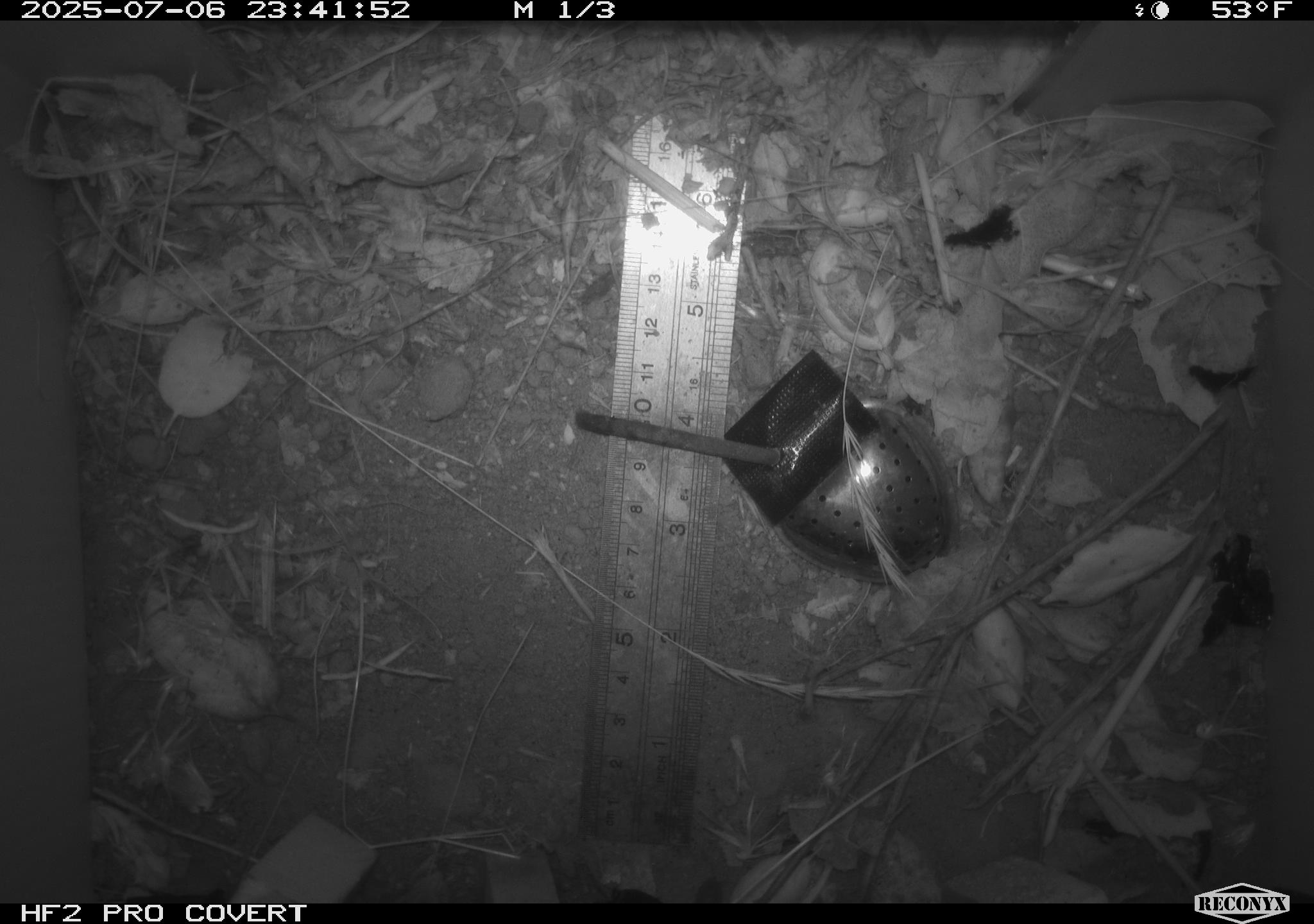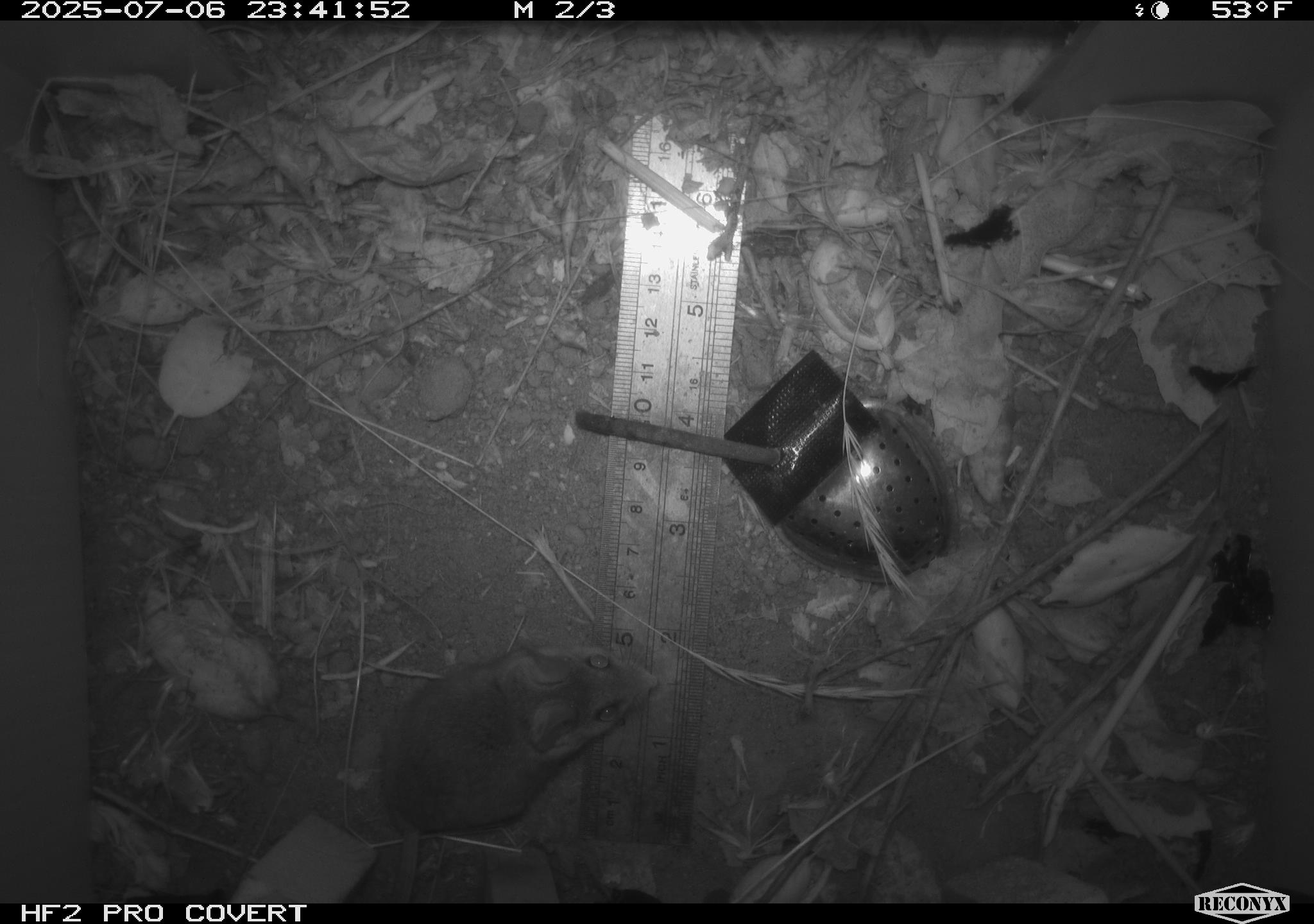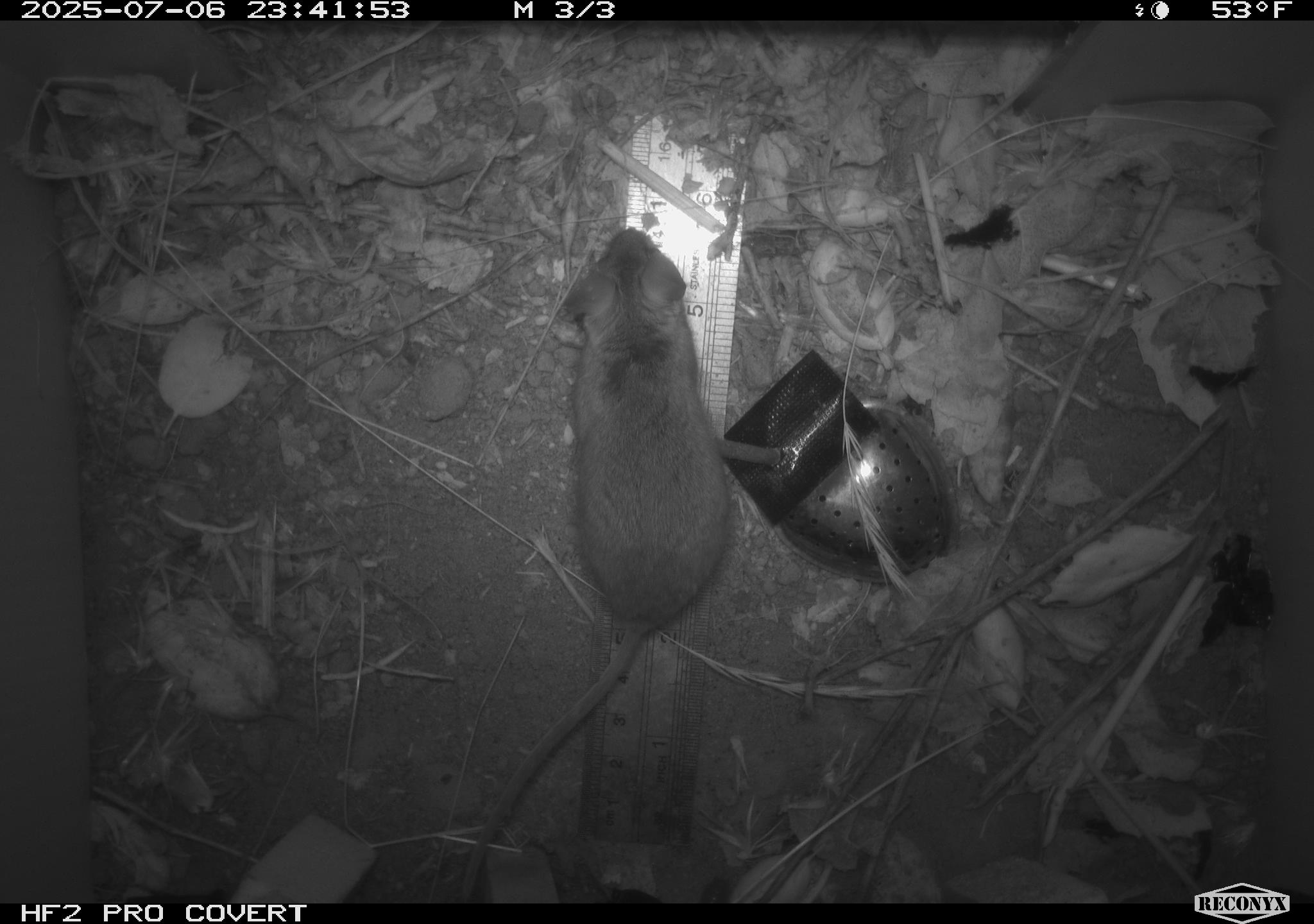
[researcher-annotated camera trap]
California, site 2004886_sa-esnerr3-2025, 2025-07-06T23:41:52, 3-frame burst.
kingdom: Animalia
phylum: Chordata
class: Mammalia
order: Rodentia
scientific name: Rodentia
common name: rodent